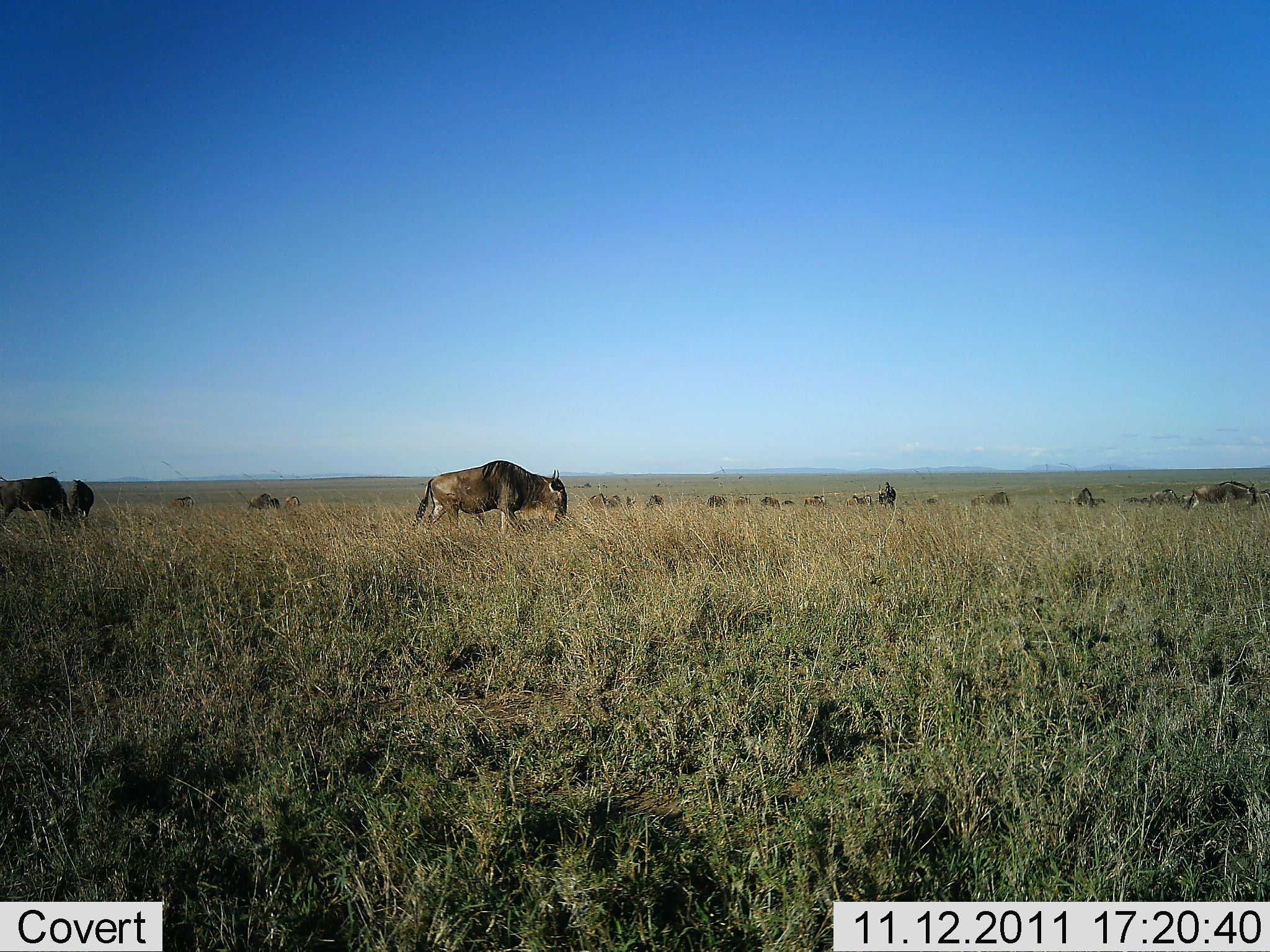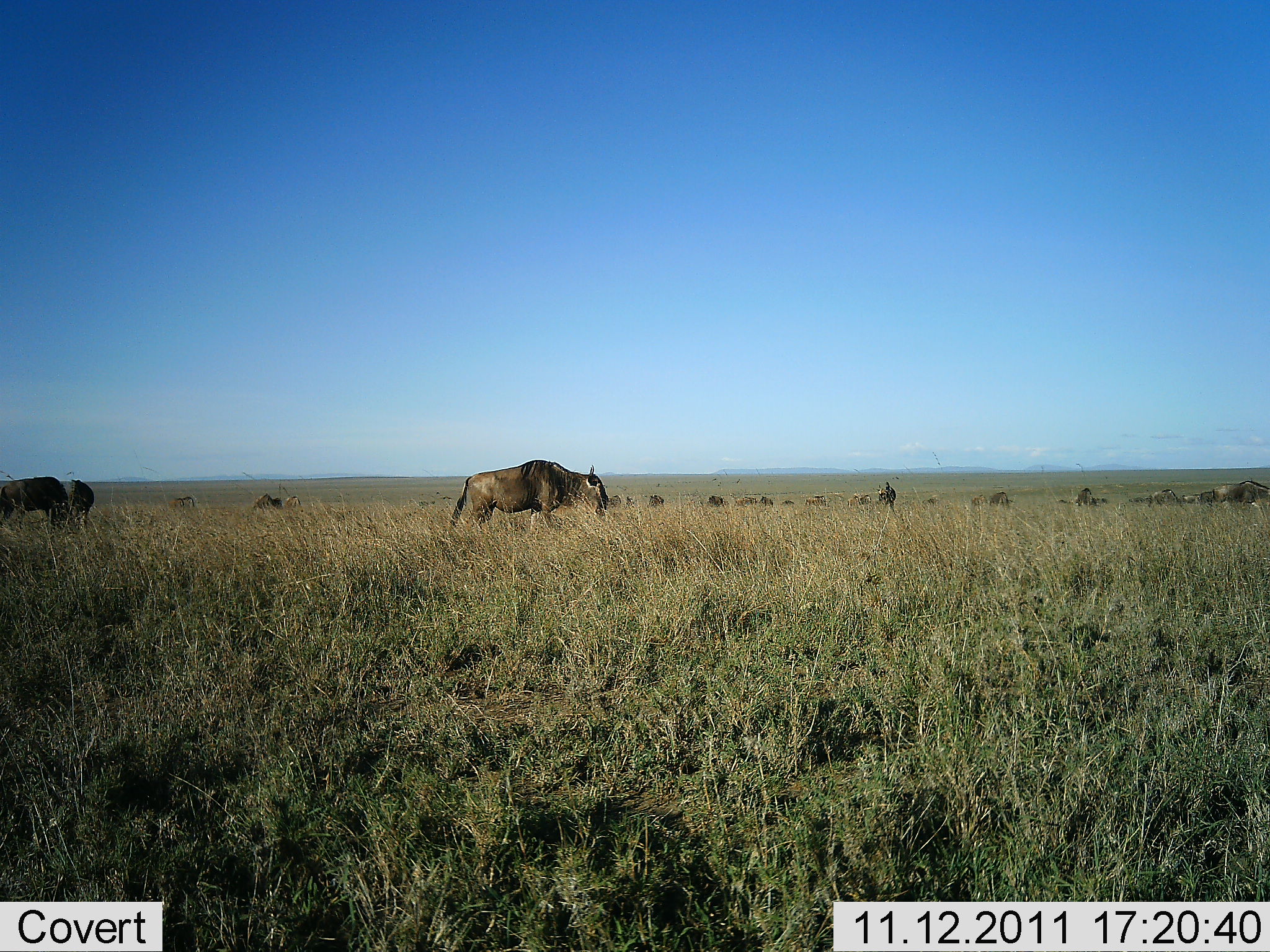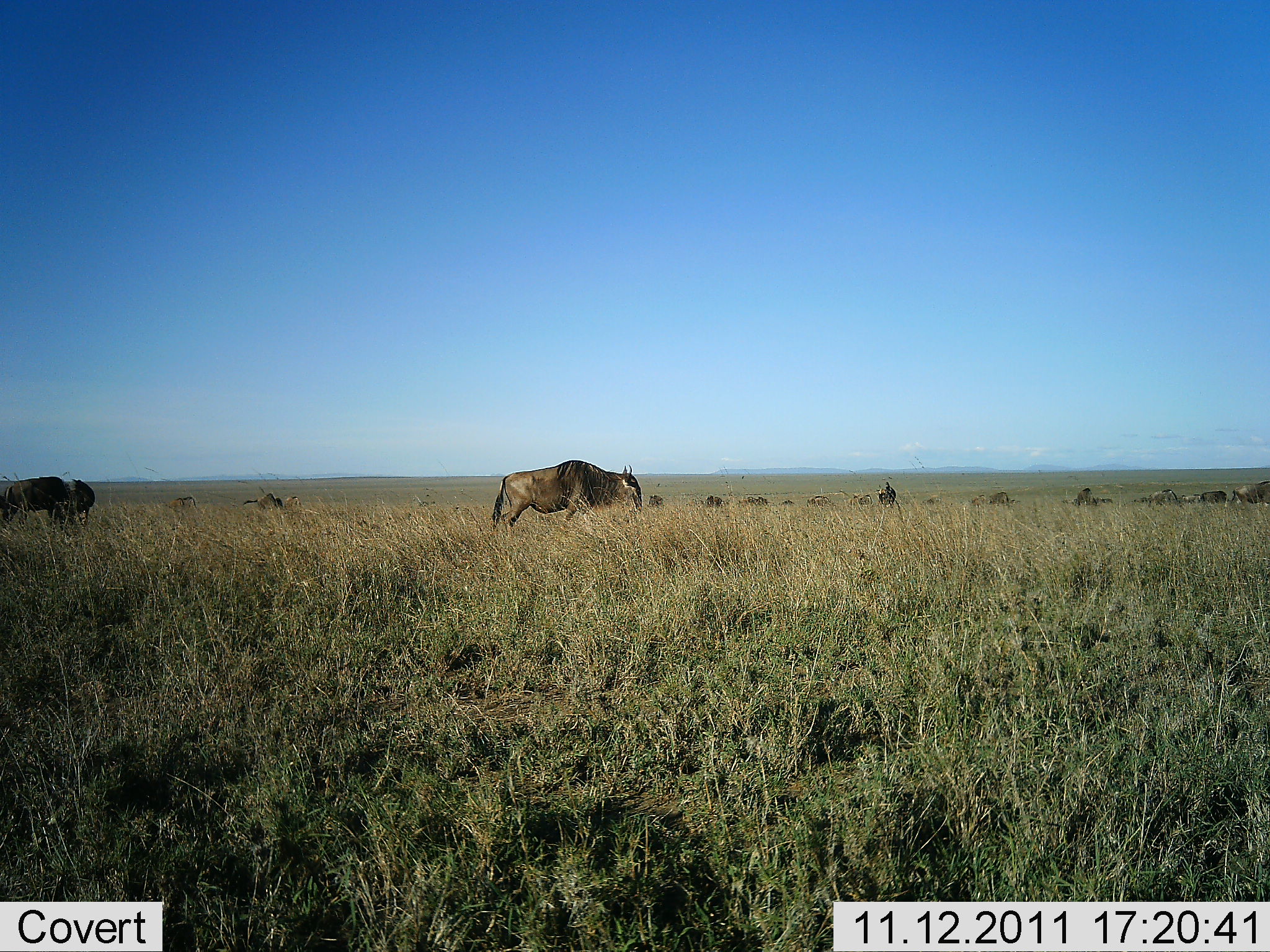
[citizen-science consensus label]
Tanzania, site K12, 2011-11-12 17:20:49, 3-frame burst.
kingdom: Animalia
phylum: Chordata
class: Mammalia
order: Artiodactyla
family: Bovidae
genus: Connochaetes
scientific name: Connochaetes taurinus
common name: blue wildebeest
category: wildebeest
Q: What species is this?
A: Wildebeest (blue wildebeest) (Connochaetes taurinus).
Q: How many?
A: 11-50.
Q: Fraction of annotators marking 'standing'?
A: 42%.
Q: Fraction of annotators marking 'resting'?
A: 0%.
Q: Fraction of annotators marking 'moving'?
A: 83%.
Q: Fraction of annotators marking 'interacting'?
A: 0%.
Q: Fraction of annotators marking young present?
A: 0%.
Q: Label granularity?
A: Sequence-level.